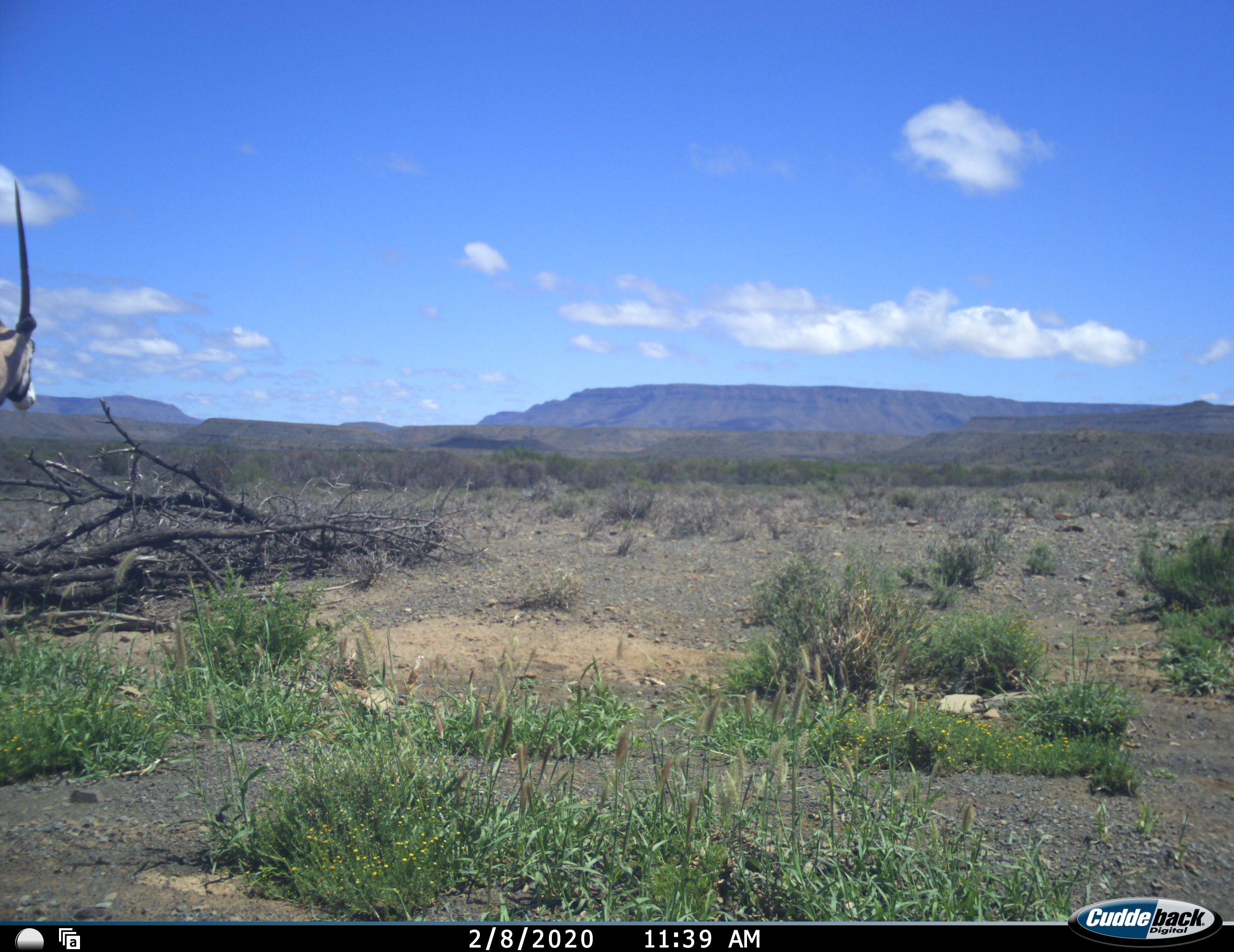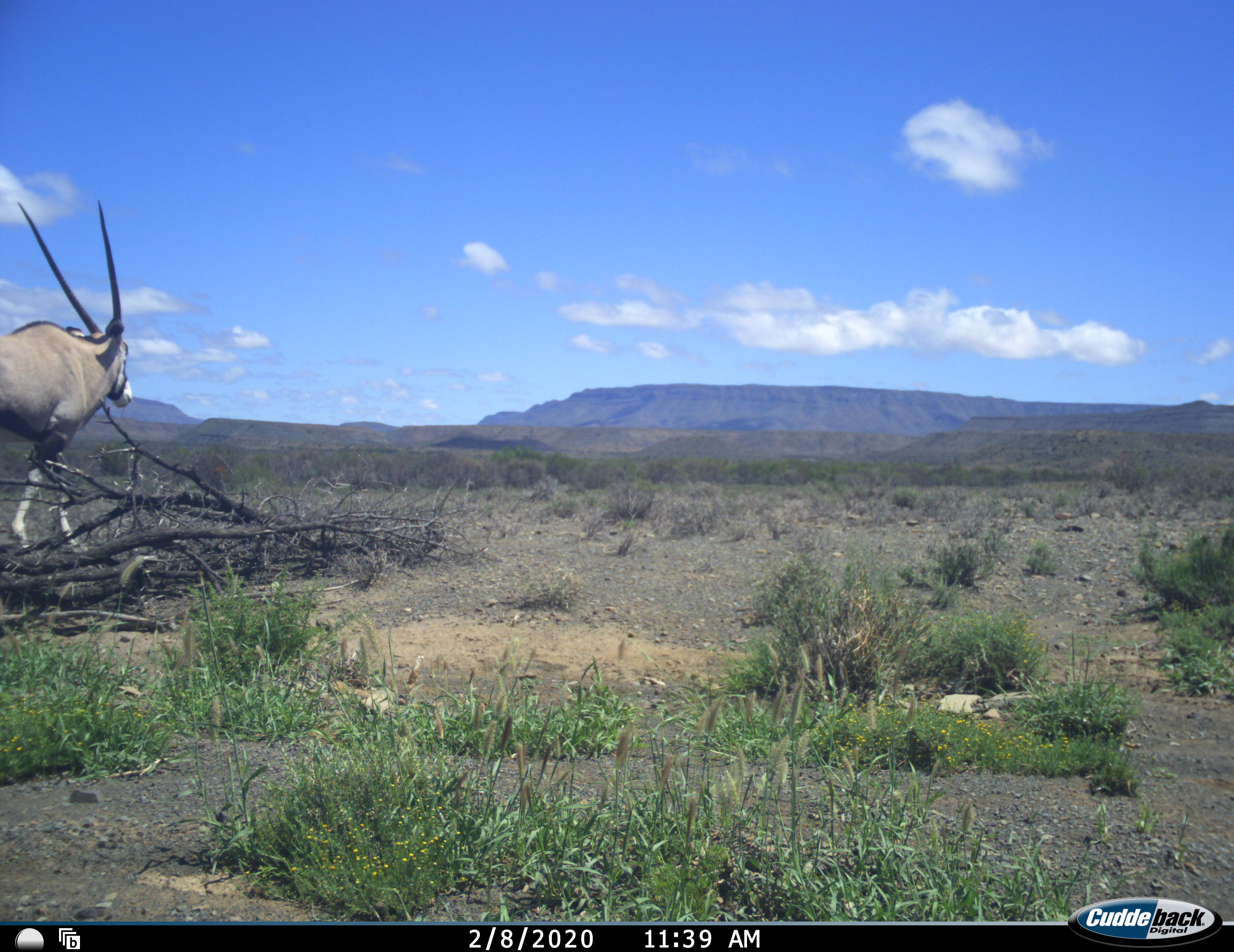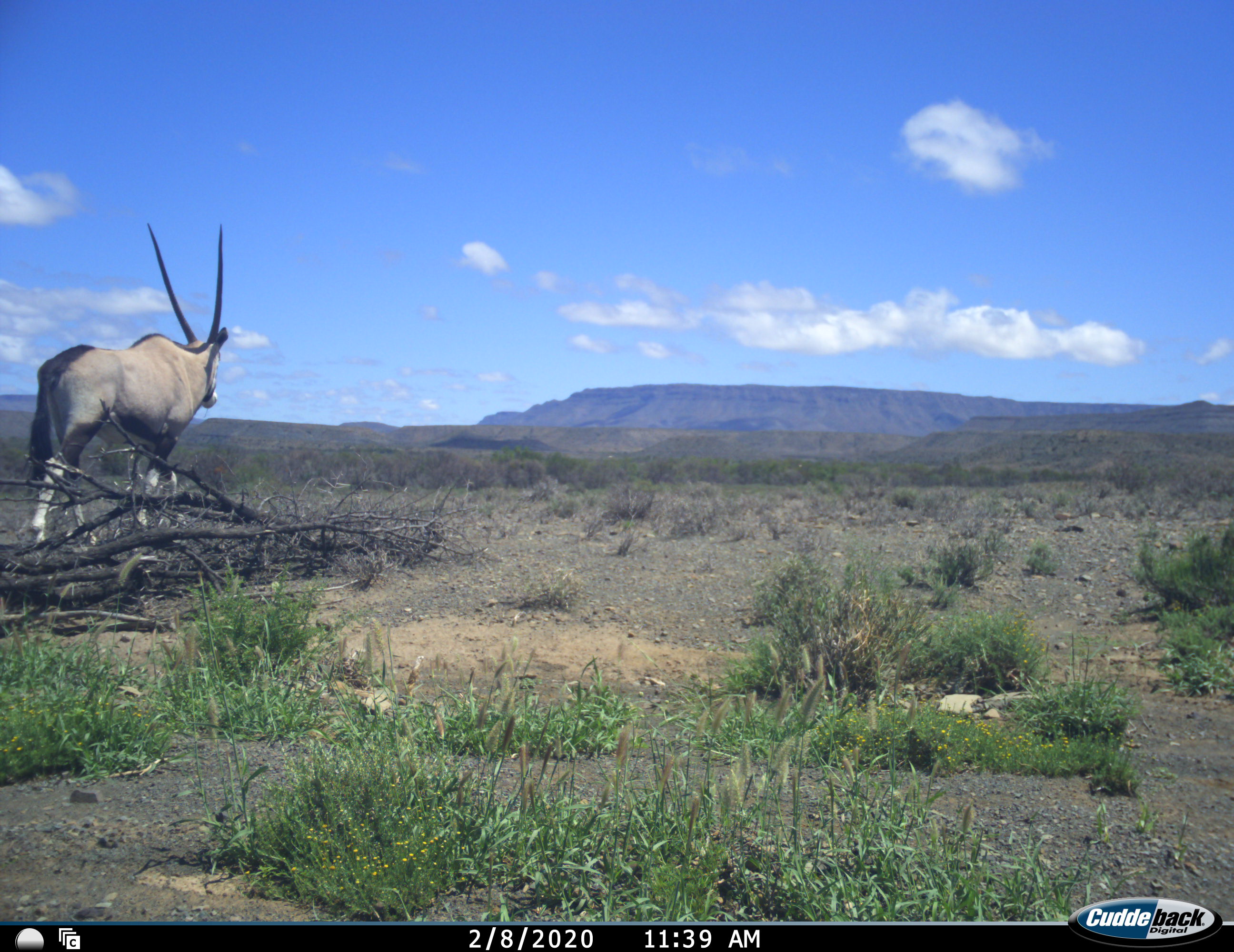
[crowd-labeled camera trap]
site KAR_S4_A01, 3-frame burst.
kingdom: Animalia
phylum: Chordata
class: Mammalia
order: Artiodactyla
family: Bovidae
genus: Oryx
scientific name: Oryx gazella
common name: gemsbok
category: oryx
Oryx (gemsbok) (Oryx gazella), count 1. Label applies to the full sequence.